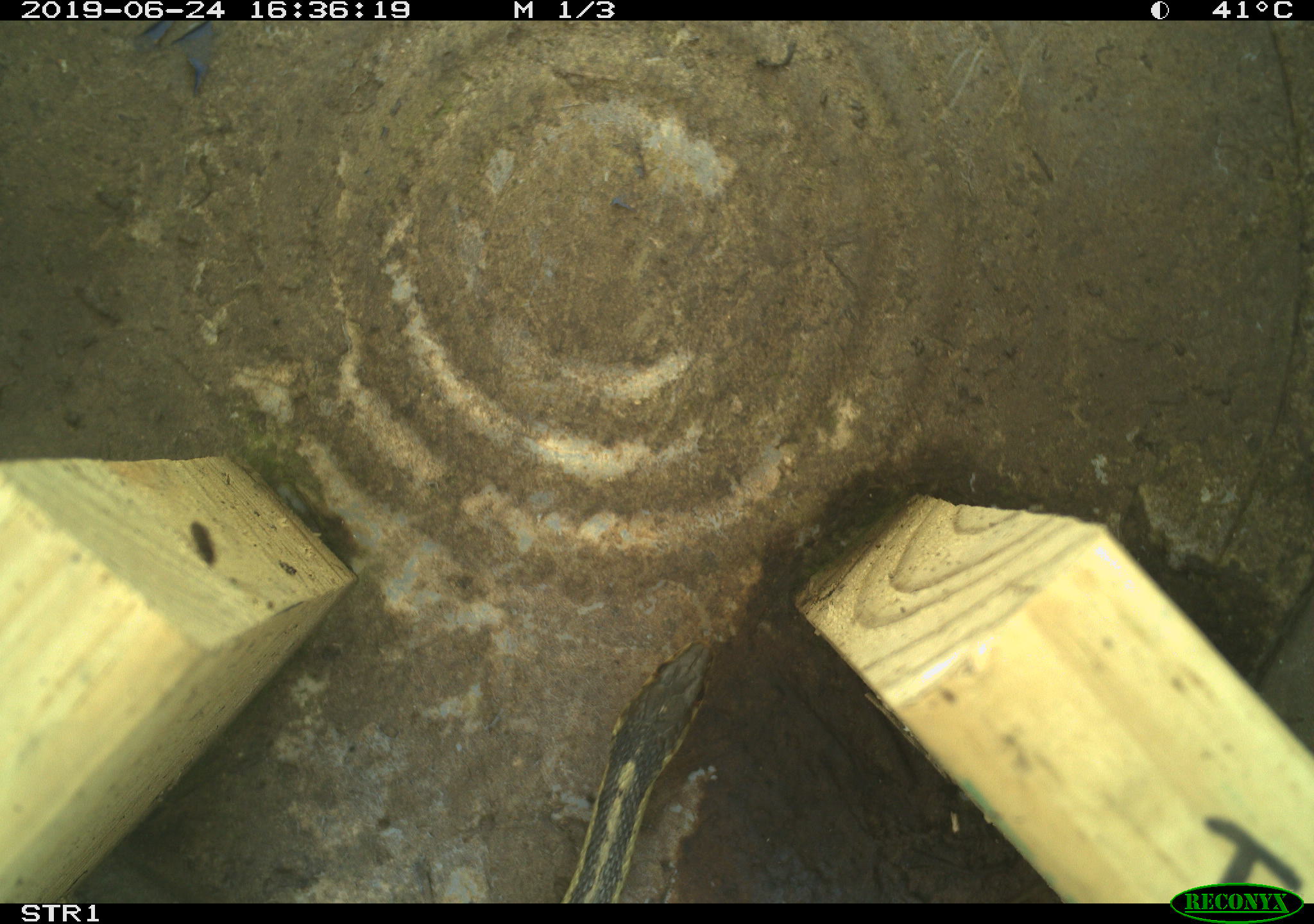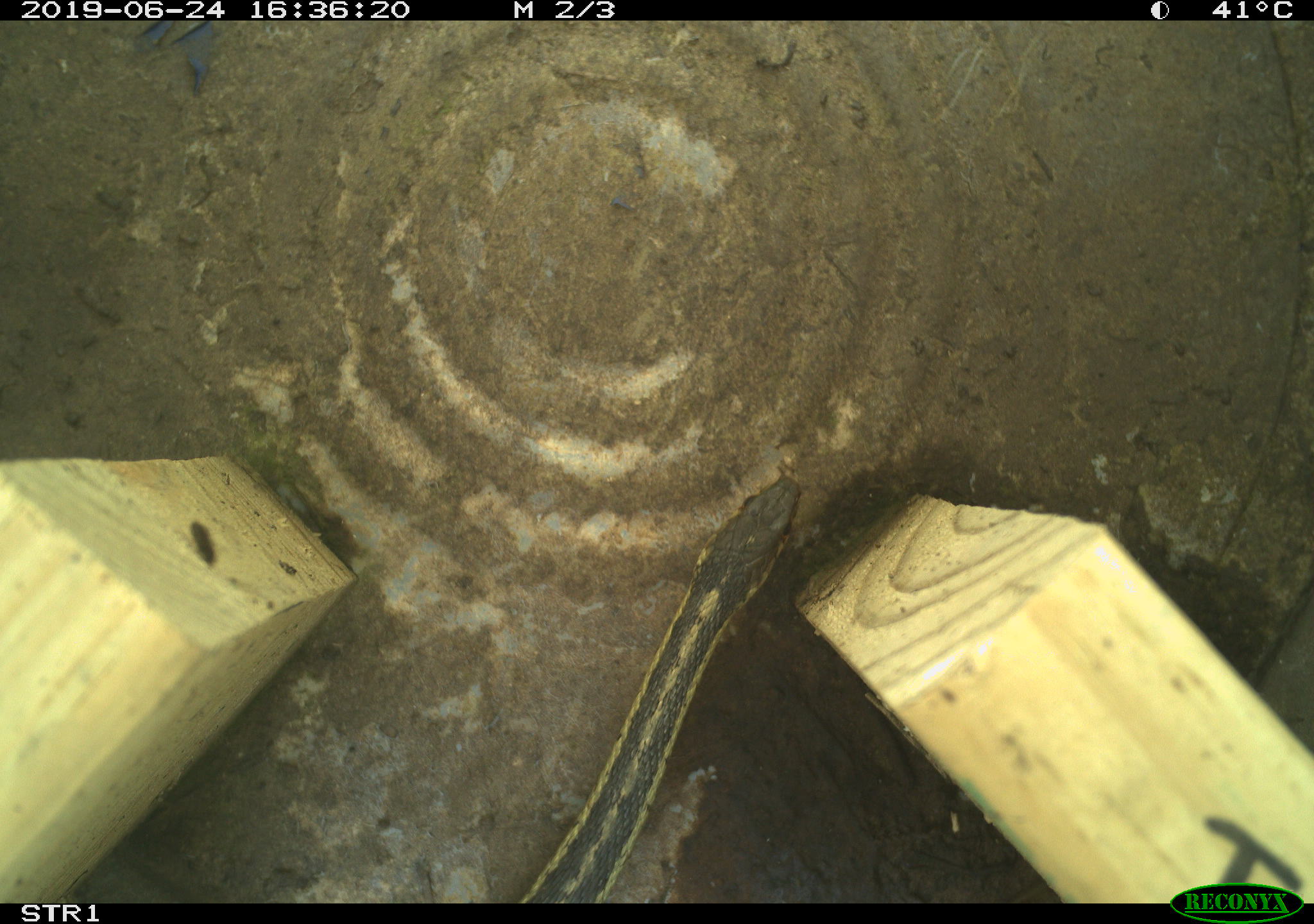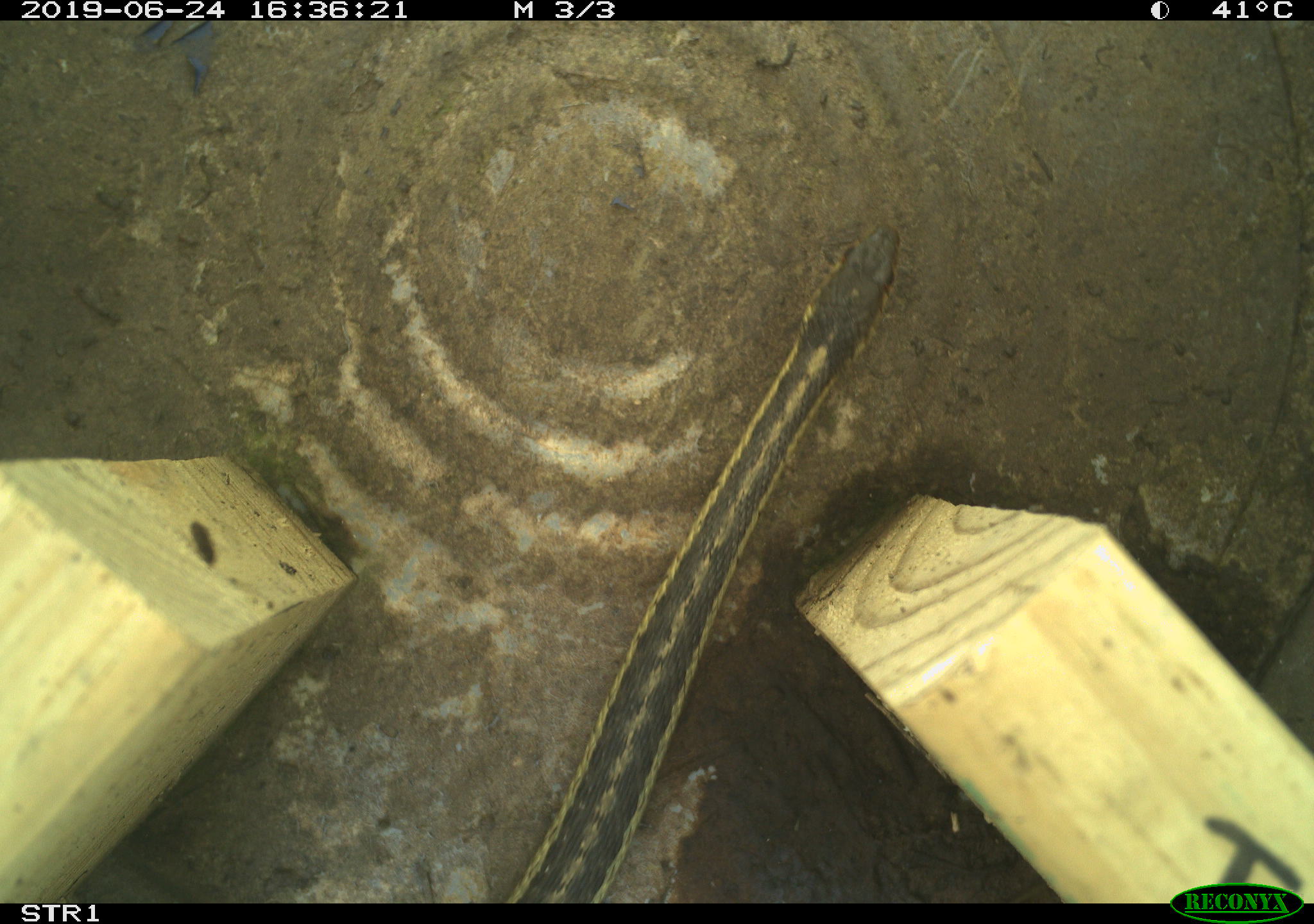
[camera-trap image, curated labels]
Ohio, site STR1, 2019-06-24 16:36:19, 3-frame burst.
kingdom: Animalia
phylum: Chordata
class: Reptilia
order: Squamata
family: Colubridae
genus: Thamnophis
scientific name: Thamnophis sirtalis sirtalis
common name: eastern gartersnake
Eastern gartersnake (Thamnophis sirtalis sirtalis).